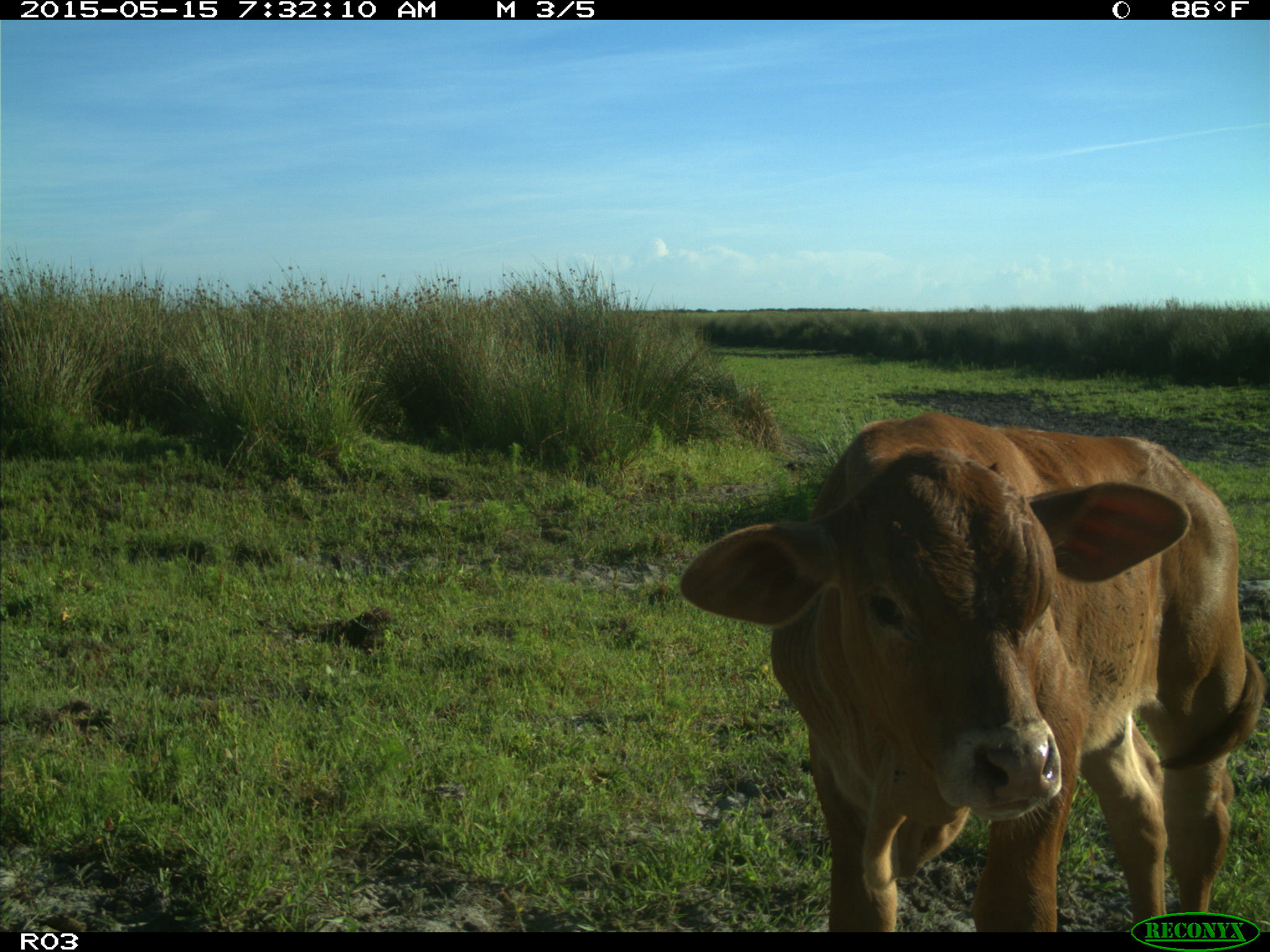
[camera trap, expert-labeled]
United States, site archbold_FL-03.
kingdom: Animalia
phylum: Chordata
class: Mammalia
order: Artiodactyla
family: Bovidae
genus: Bos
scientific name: Bos taurus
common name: domestic cow